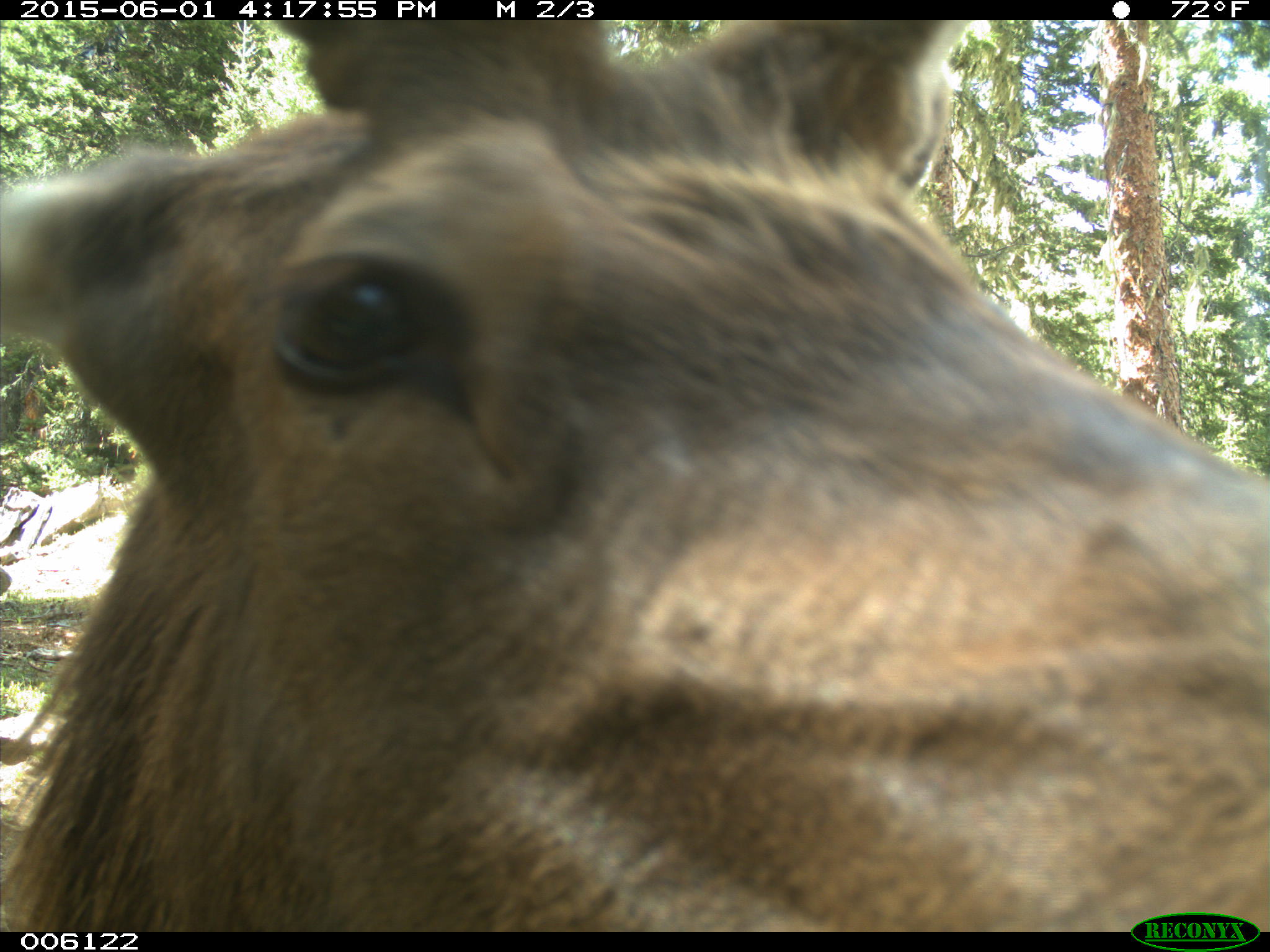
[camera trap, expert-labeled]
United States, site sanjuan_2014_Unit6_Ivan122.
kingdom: Animalia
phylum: Chordata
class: Mammalia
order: Artiodactyla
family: Cervidae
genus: Cervus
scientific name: Cervus elaphus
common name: red deer